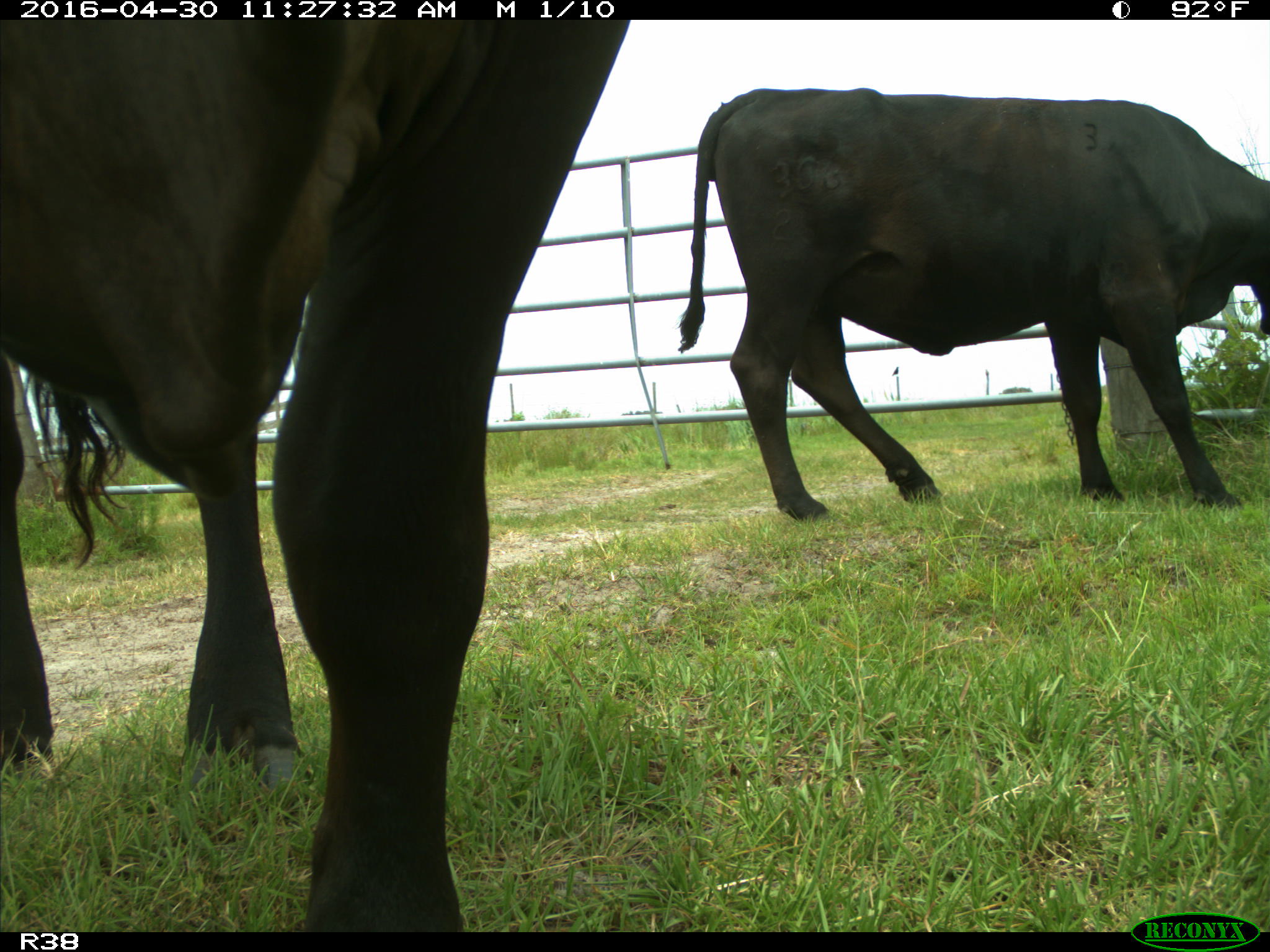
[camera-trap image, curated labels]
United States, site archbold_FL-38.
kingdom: Animalia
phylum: Chordata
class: Mammalia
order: Artiodactyla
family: Bovidae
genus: Bos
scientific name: Bos taurus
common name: domestic cow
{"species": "Bos taurus (domestic cow)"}